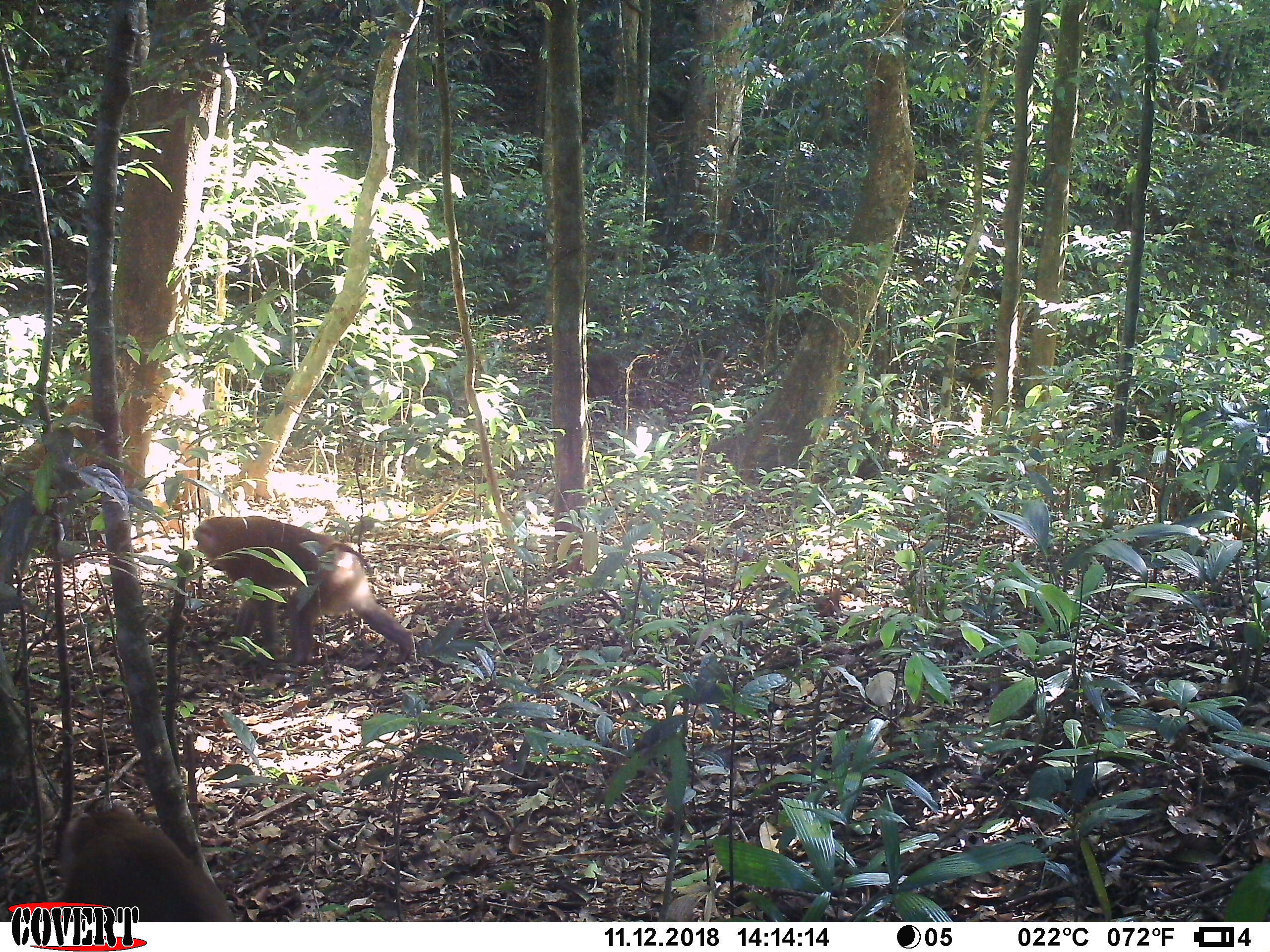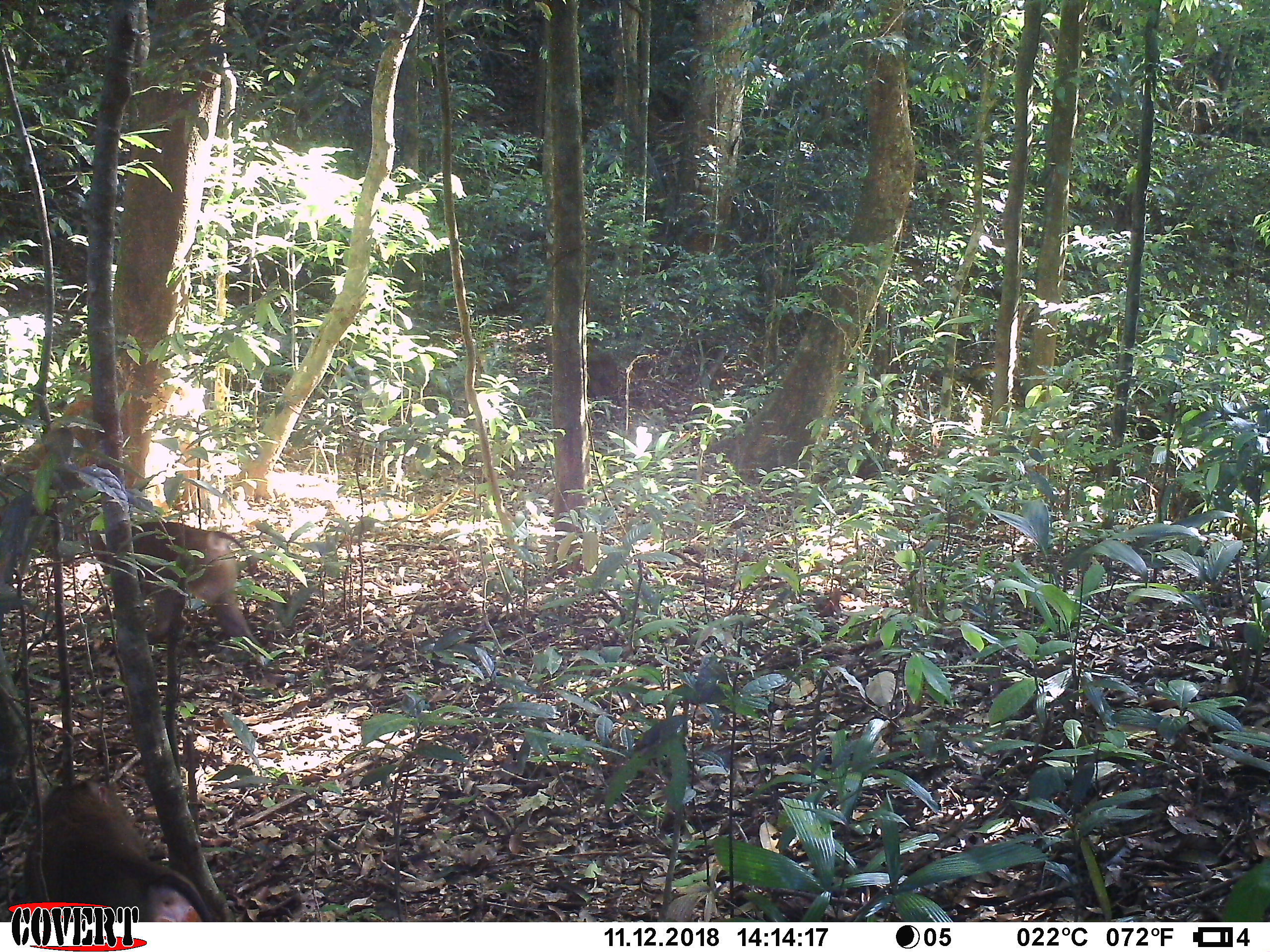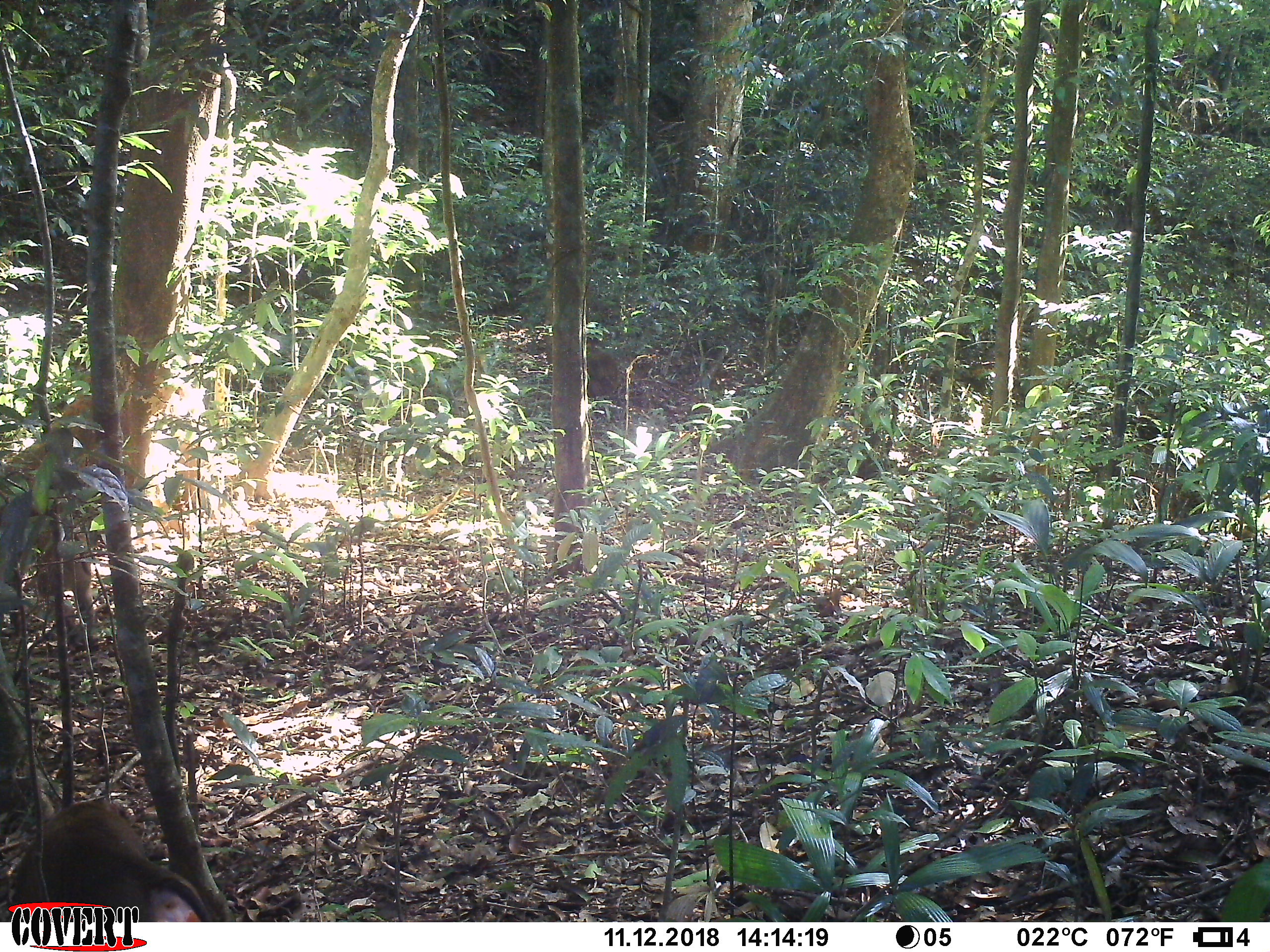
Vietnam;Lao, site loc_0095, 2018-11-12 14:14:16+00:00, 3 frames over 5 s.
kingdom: Animalia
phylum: Chordata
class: Mammalia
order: Primates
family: Cercopithecidae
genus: Macaca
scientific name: Macaca nemestrina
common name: pig-tailed macaque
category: pig tailed macaque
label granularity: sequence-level